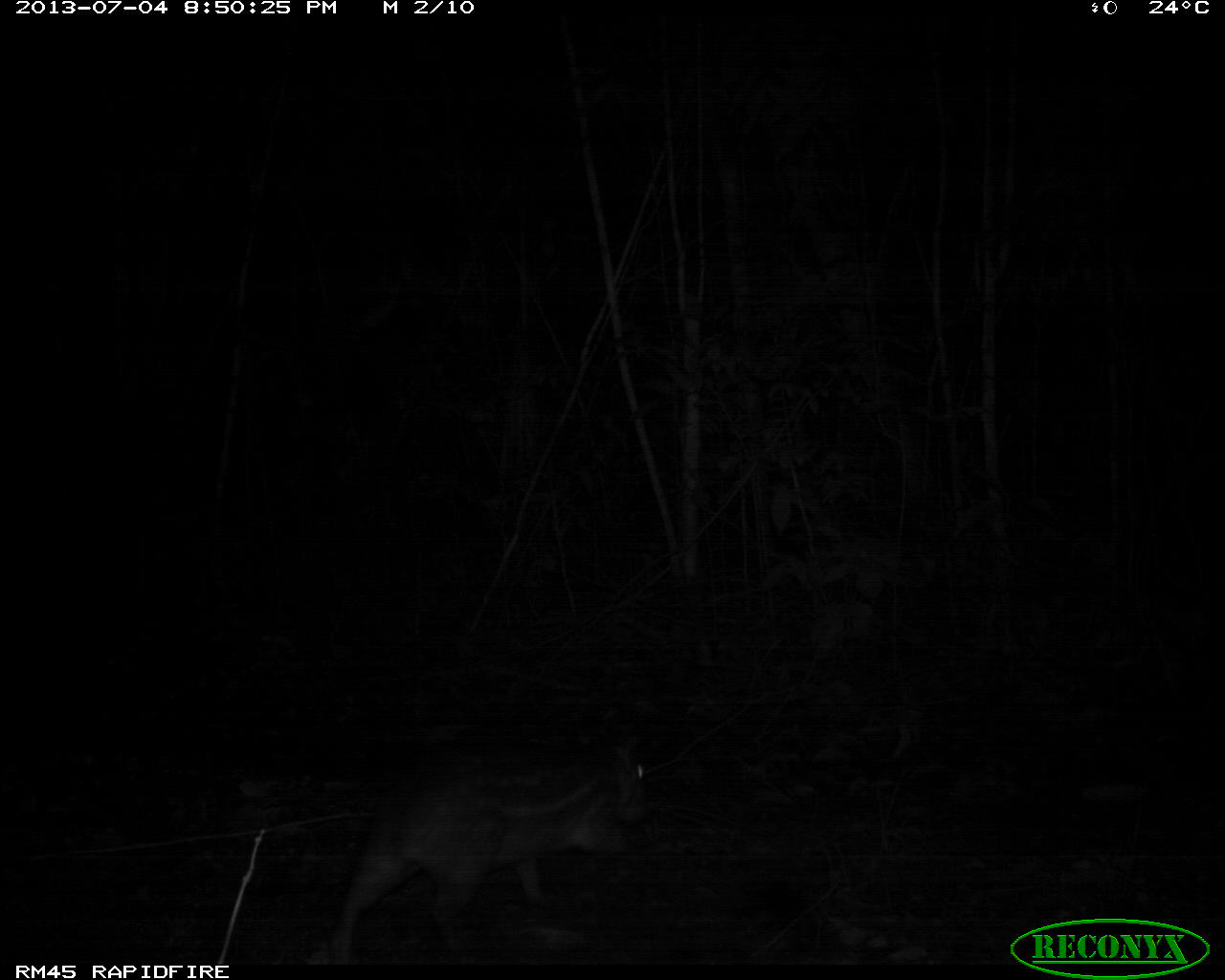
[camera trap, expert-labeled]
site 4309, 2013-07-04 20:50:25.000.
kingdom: Animalia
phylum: Chordata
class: Mammalia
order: Rodentia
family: Cuniculidae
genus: Cuniculus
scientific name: Cuniculus paca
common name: lowland paca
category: agouti paca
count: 1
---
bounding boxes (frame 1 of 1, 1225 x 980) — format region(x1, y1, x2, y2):
agouti paca: region(326, 736, 645, 964)